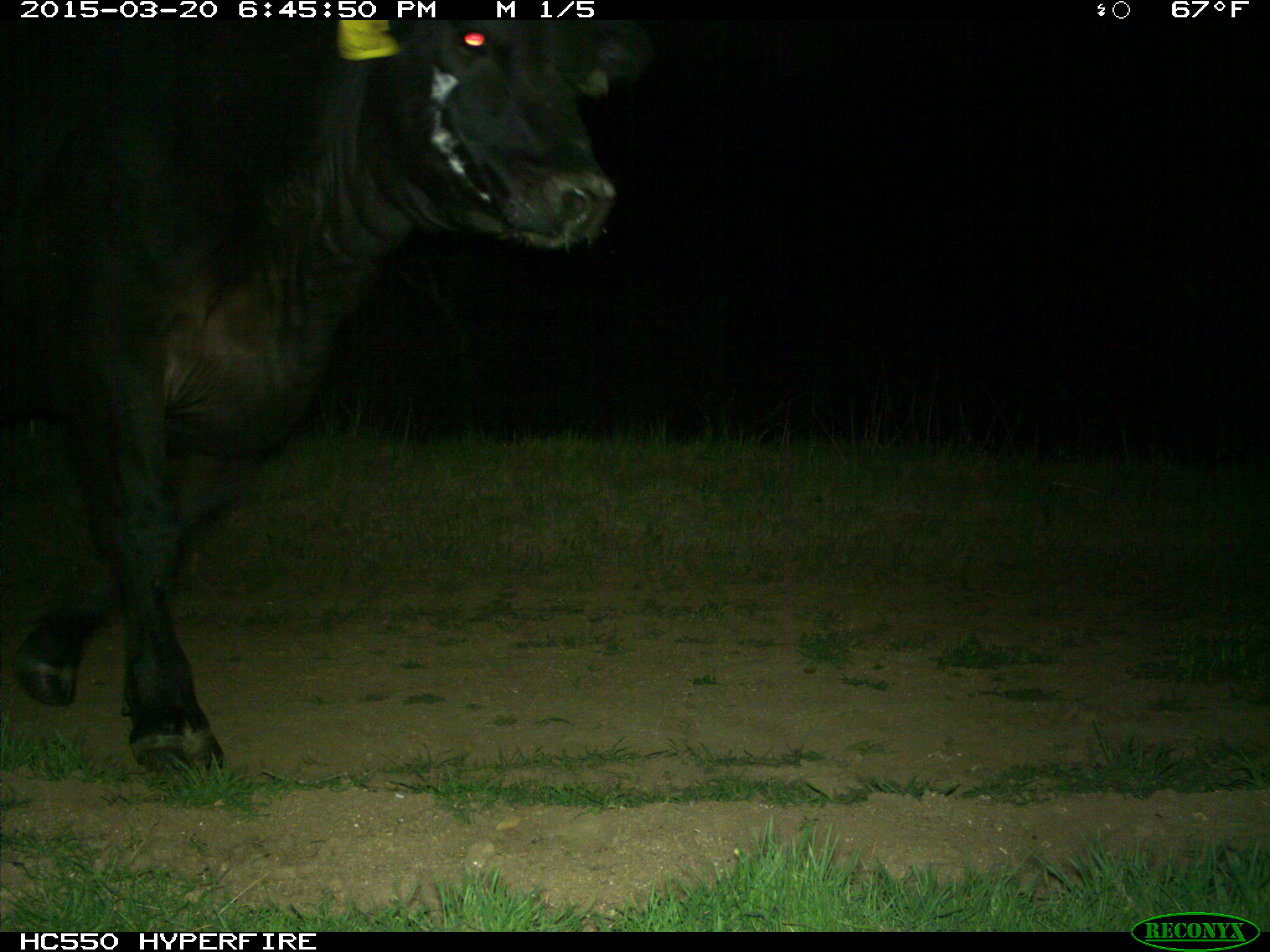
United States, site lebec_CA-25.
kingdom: Animalia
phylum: Chordata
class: Mammalia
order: Artiodactyla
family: Bovidae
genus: Bos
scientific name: Bos taurus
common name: domestic cow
Bos taurus (domestic cow).